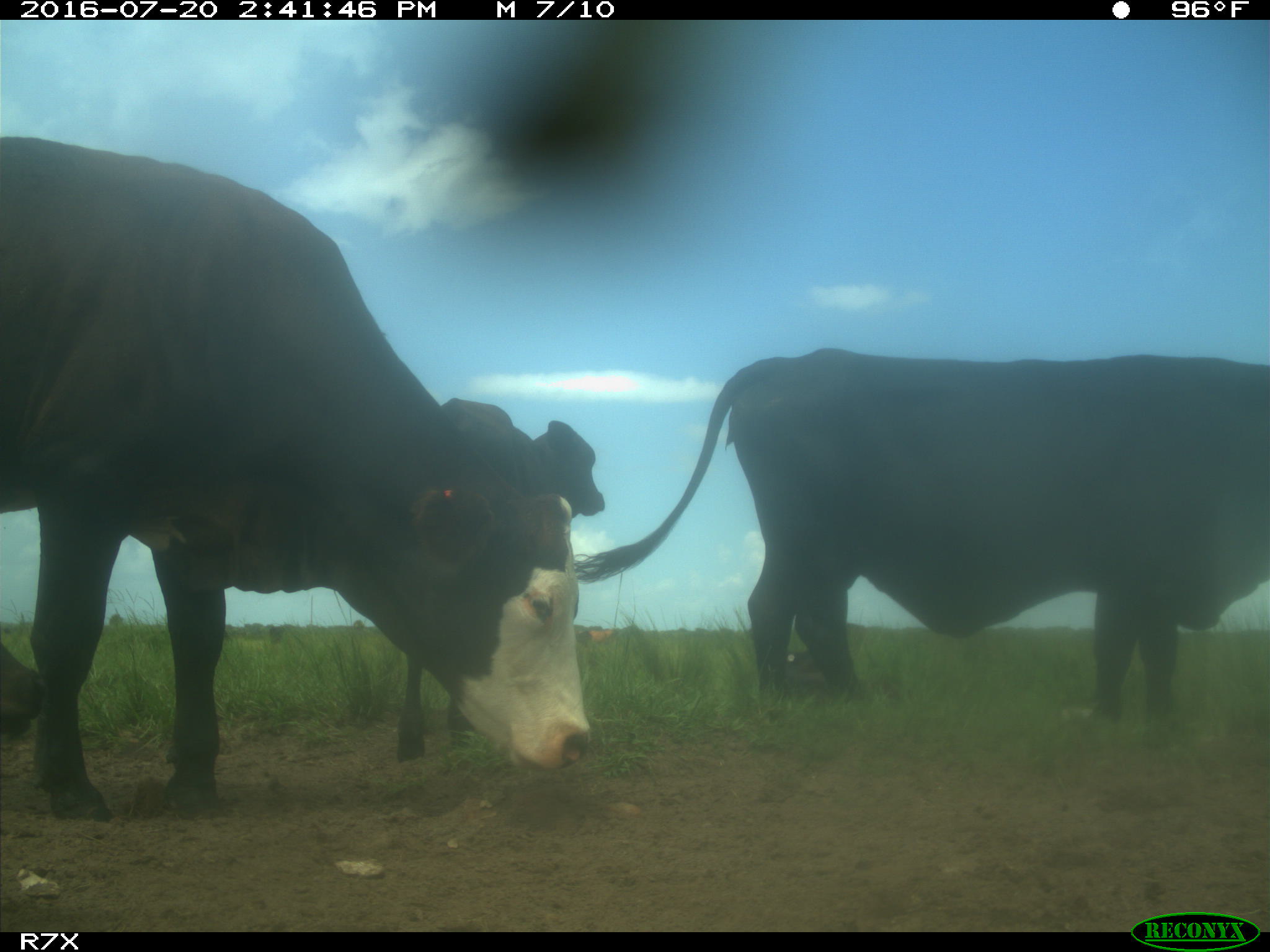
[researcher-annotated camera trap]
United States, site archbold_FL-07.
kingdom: Animalia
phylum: Chordata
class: Mammalia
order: Artiodactyla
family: Bovidae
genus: Bos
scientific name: Bos taurus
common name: domestic cow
Bos taurus (domestic cow).